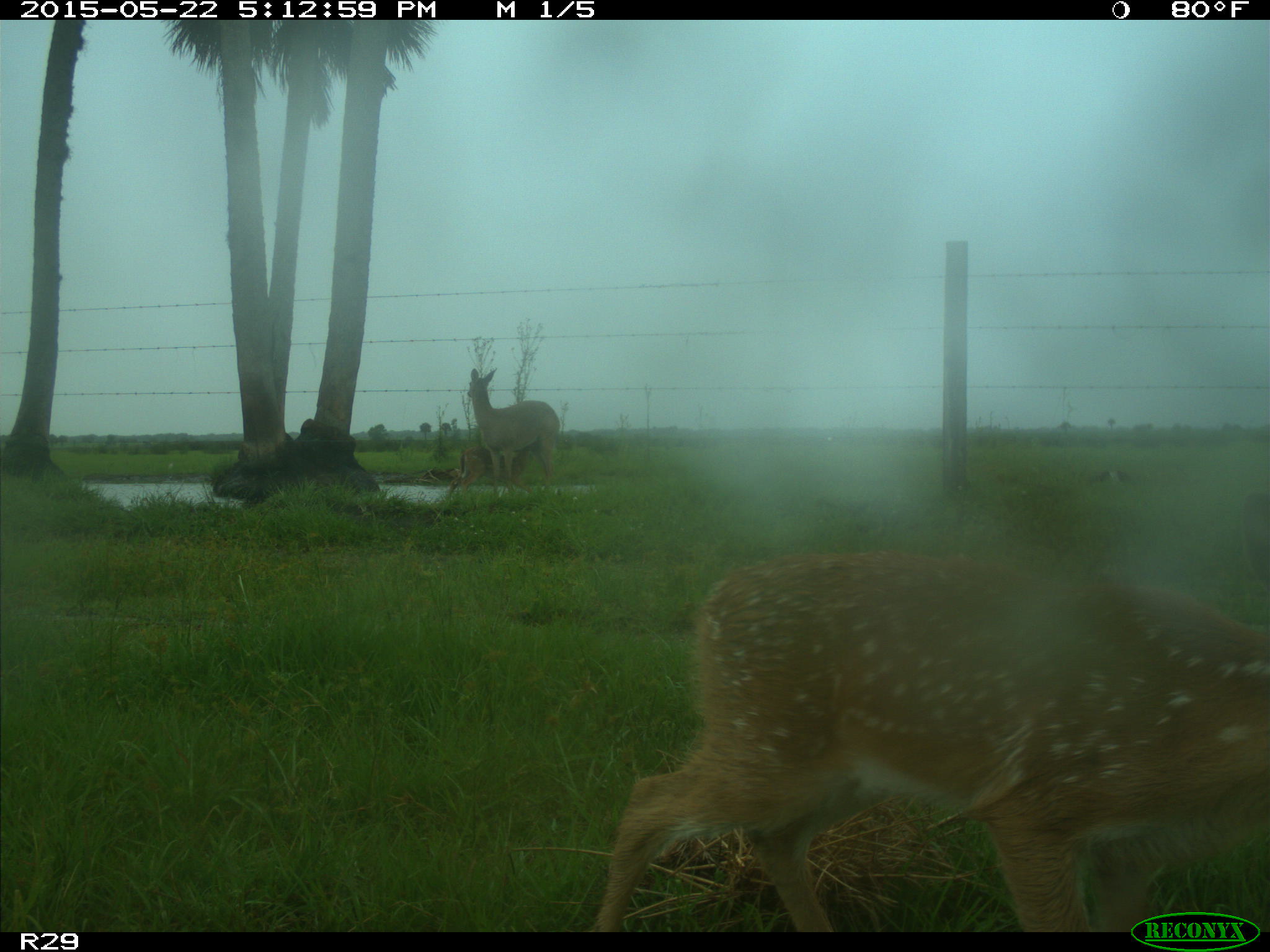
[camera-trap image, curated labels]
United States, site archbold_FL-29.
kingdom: Animalia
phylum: Chordata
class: Mammalia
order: Artiodactyla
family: Cervidae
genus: Odocoileus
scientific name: Odocoileus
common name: deer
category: unidentified deer